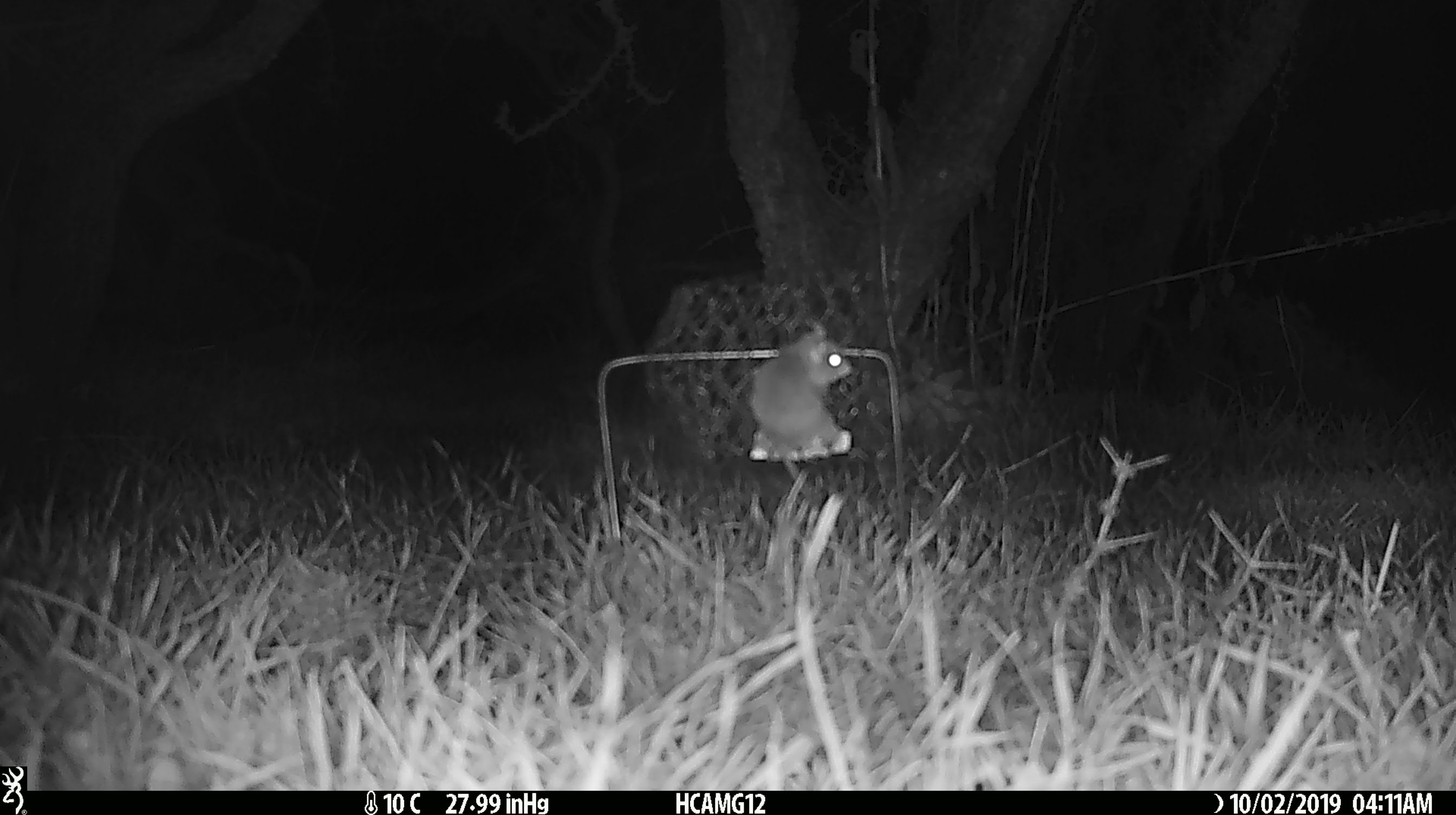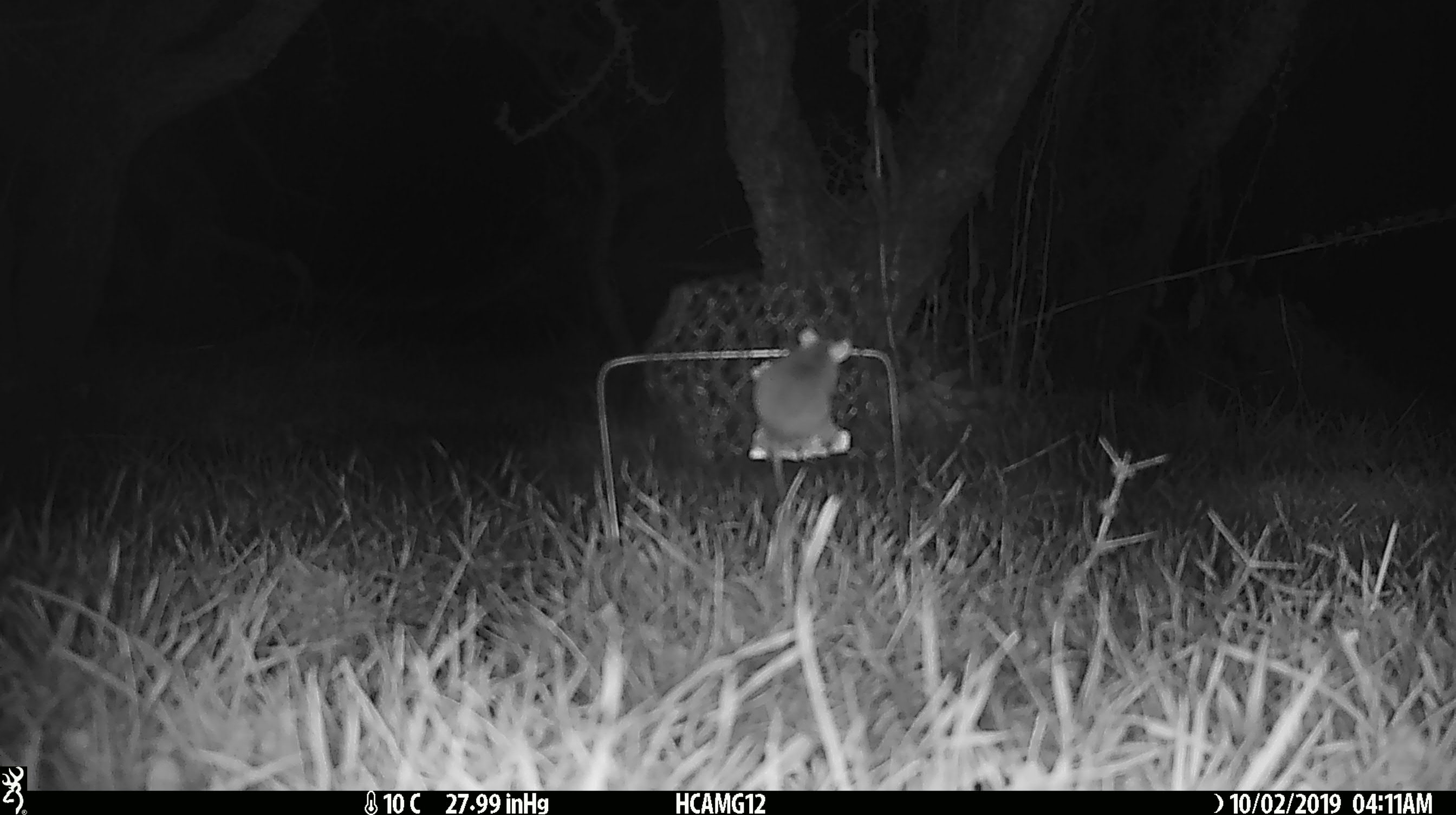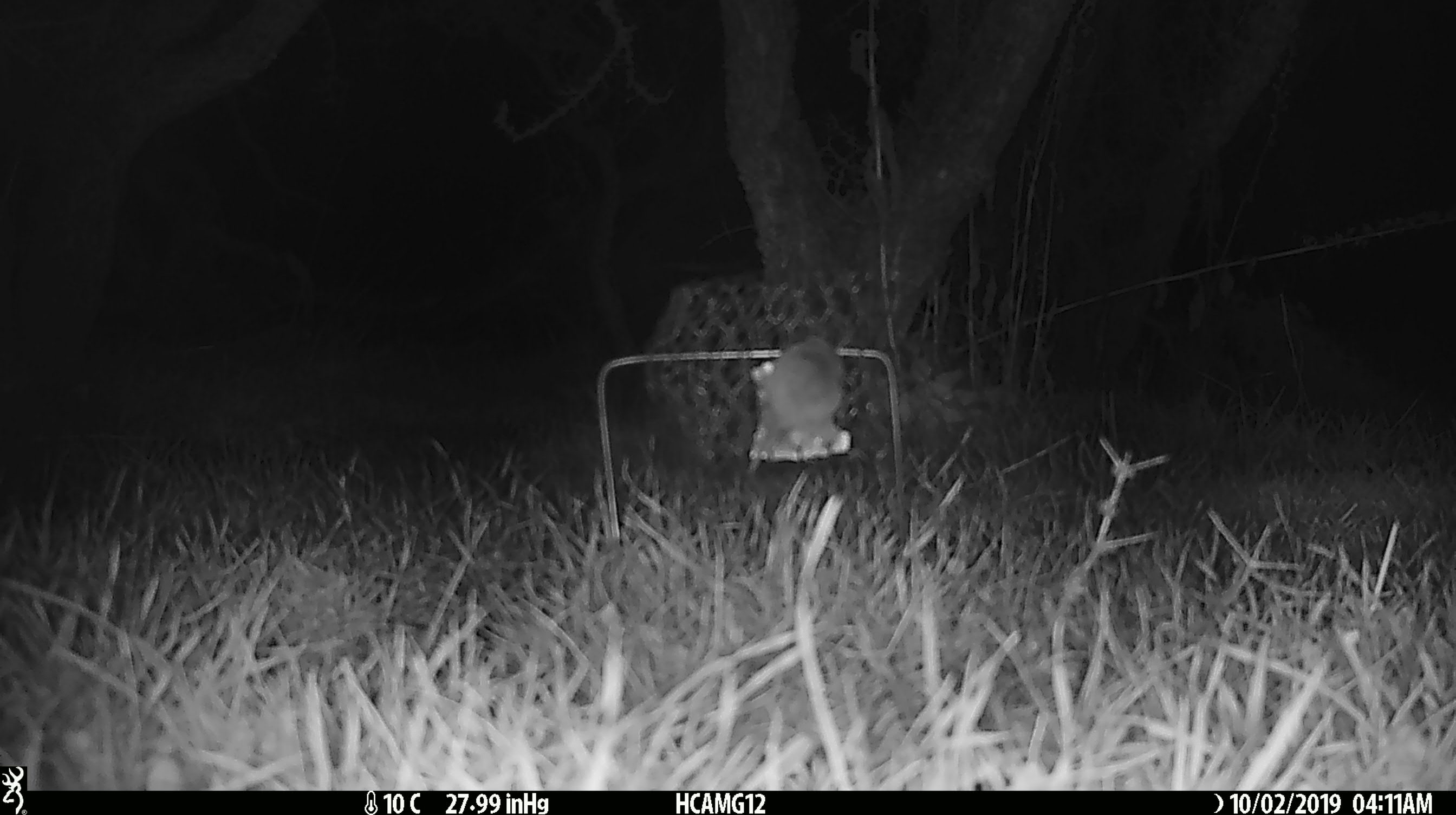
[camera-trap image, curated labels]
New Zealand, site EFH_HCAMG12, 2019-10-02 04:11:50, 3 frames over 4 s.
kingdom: Animalia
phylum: Chordata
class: Mammalia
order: Rodentia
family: Muridae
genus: Mus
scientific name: Mus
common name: mouse